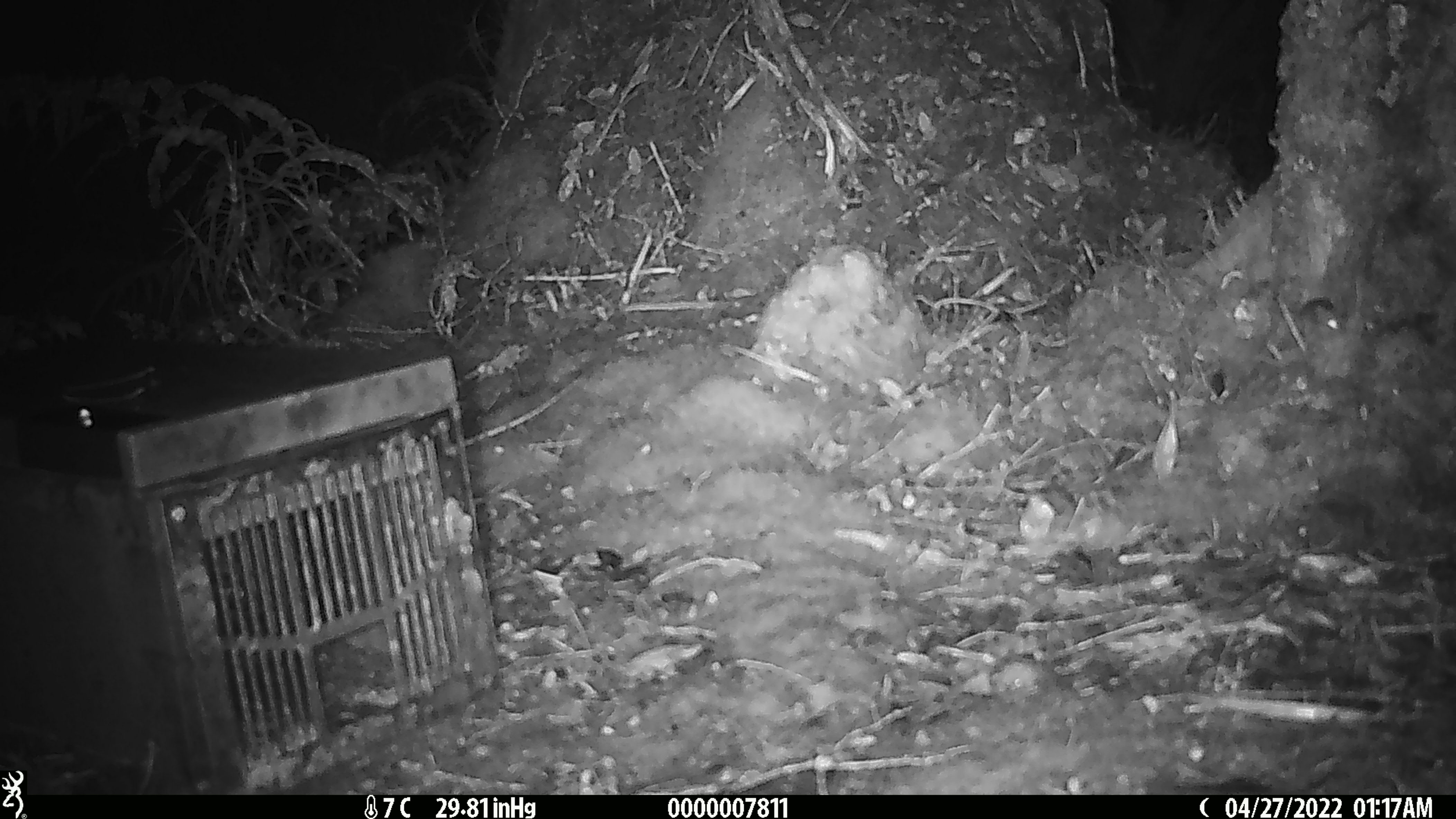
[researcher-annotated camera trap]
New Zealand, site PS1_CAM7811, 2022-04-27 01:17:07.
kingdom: Animalia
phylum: Chordata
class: Mammalia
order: Rodentia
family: Muridae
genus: Mus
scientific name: Mus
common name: mouse